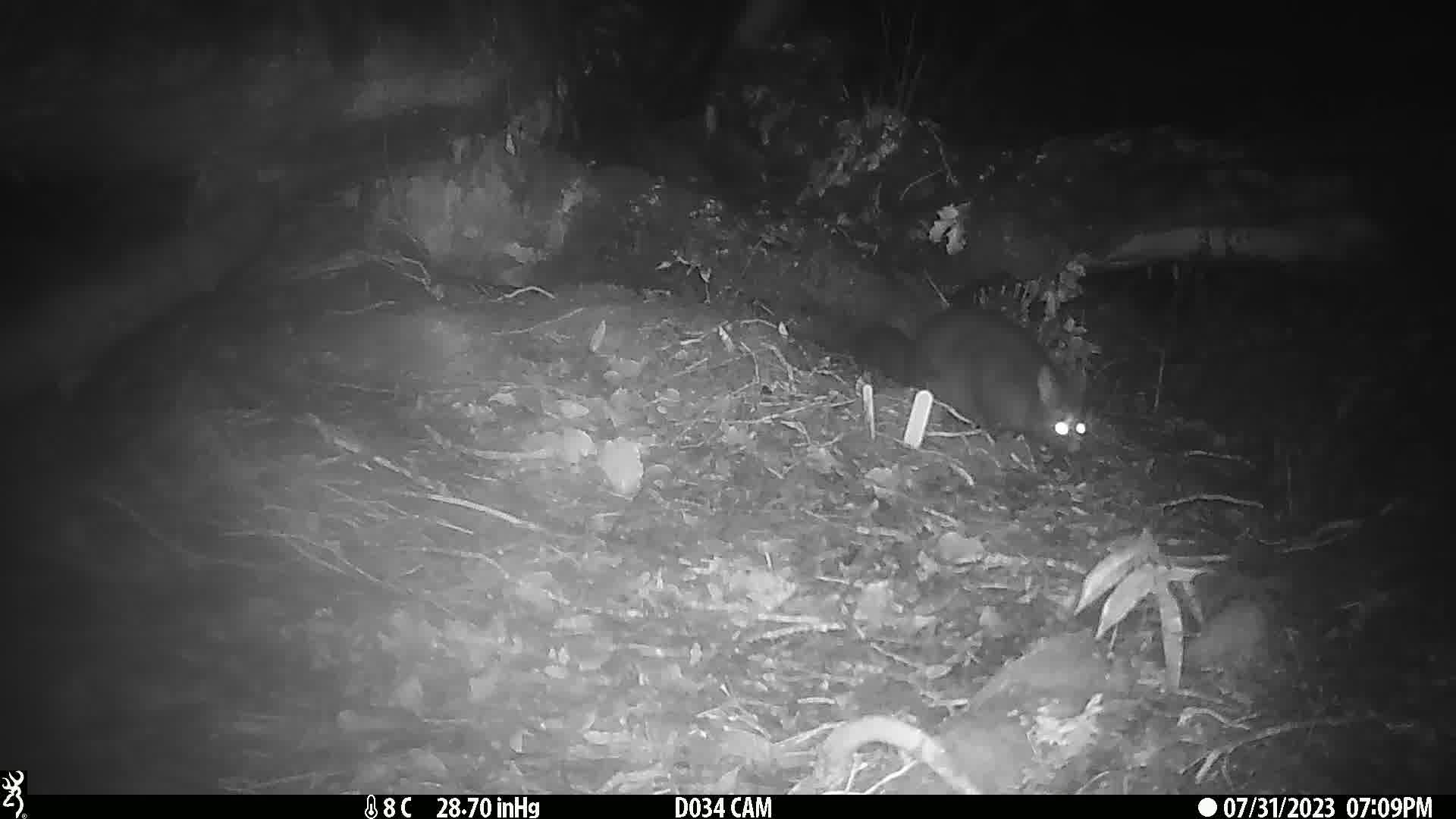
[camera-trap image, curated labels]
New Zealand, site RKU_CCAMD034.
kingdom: Animalia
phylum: Chordata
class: Mammalia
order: Diprotodontia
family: Phalangeridae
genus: Trichosurus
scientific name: Trichosurus vulpecula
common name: common brushtail possum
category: possum